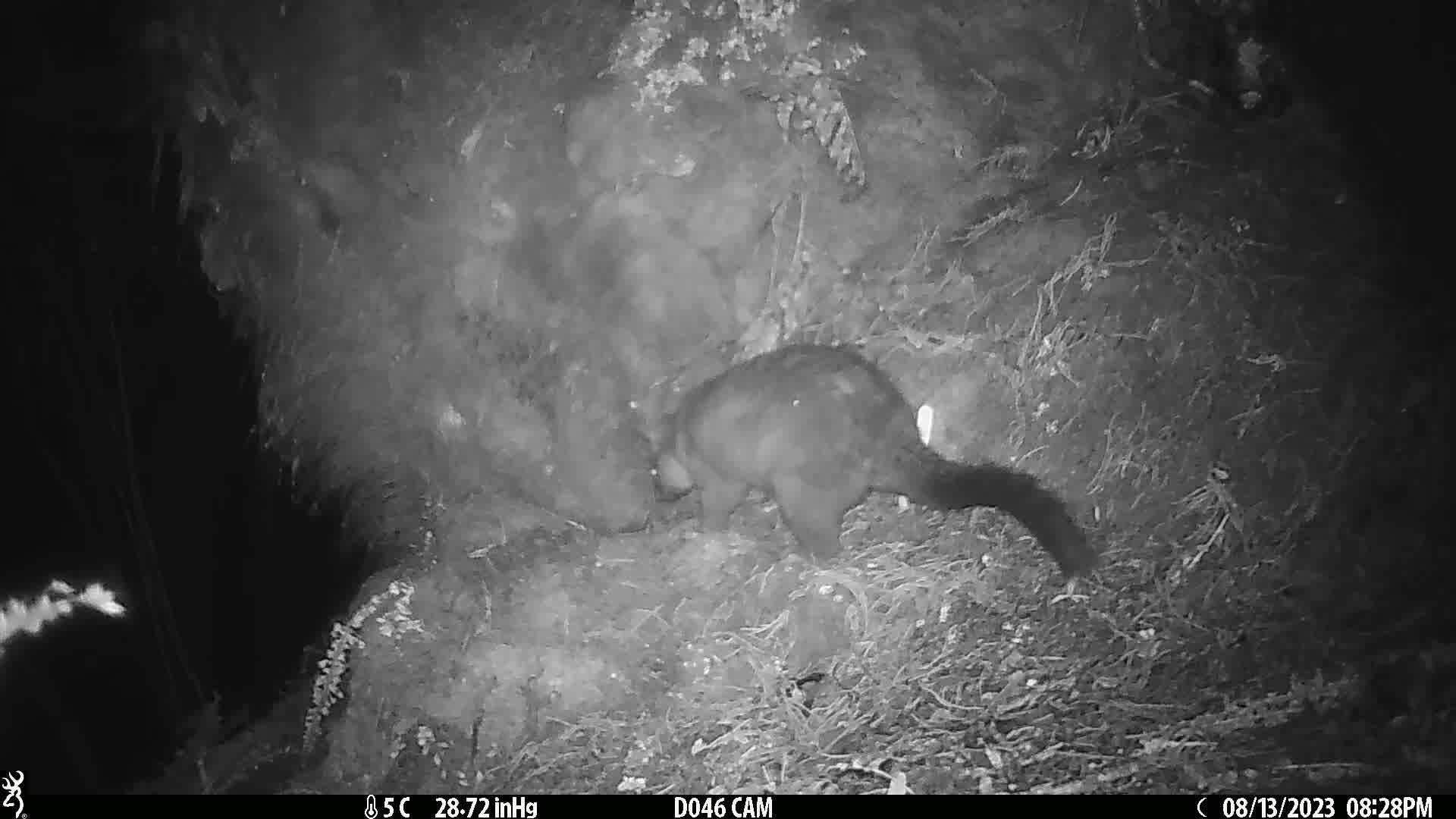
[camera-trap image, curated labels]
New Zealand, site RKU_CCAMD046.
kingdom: Animalia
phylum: Chordata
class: Mammalia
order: Diprotodontia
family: Phalangeridae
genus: Trichosurus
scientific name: Trichosurus vulpecula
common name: common brushtail possum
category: possum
Possum (common brushtail possum) (Trichosurus vulpecula).